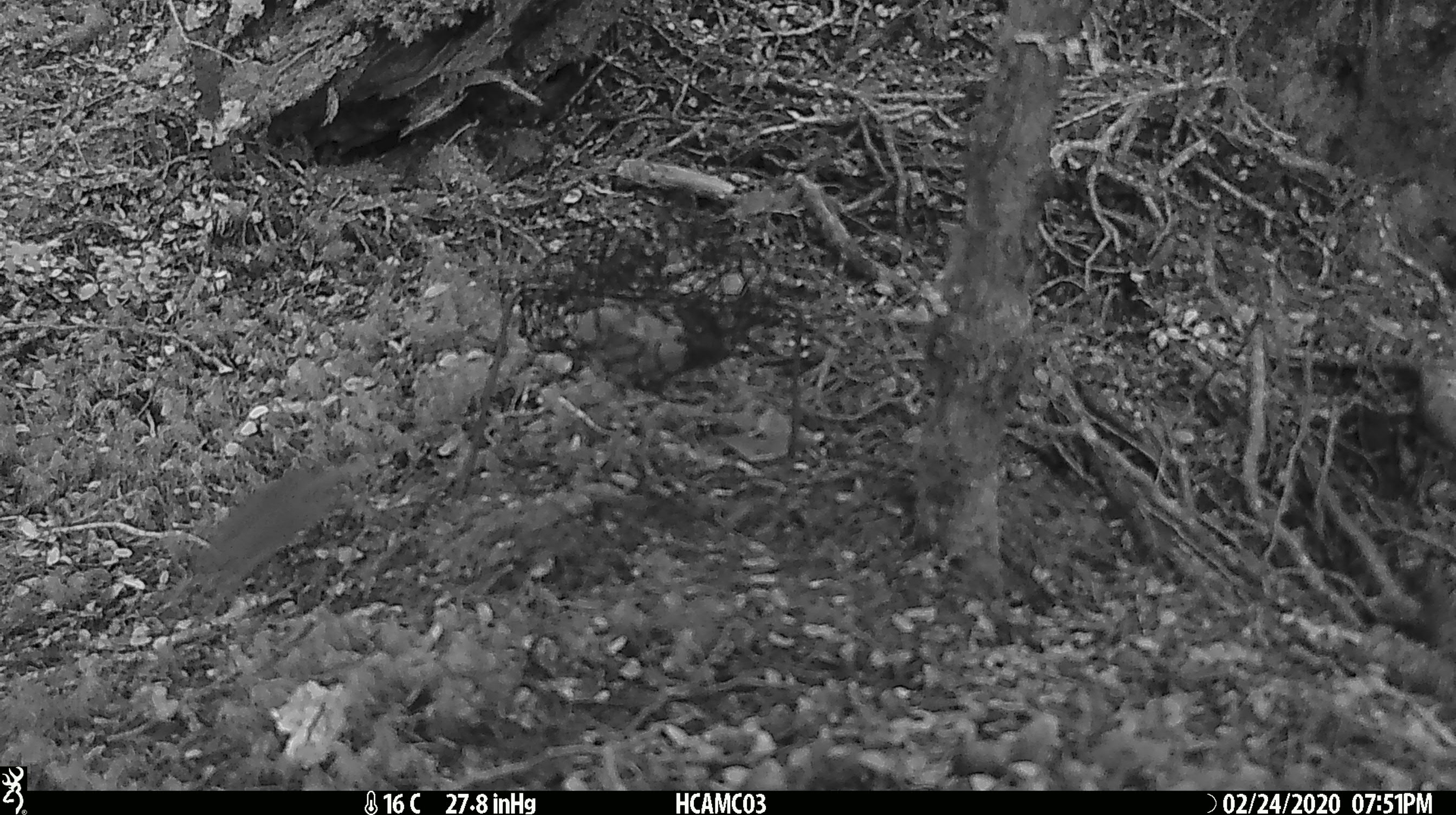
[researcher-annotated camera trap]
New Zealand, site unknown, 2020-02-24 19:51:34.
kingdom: Animalia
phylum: Chordata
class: Mammalia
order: Rodentia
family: Muridae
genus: Mus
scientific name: Mus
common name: mouse